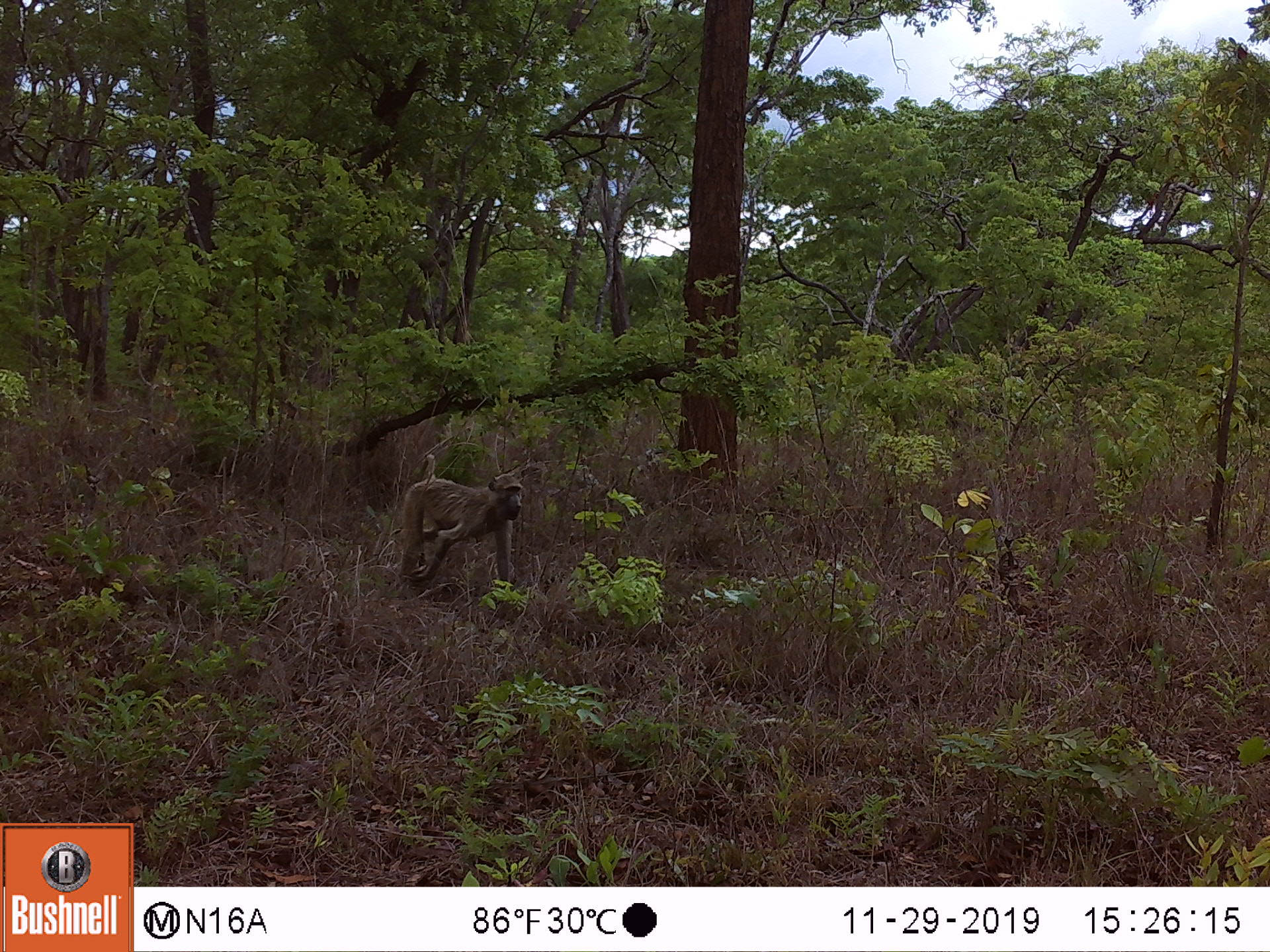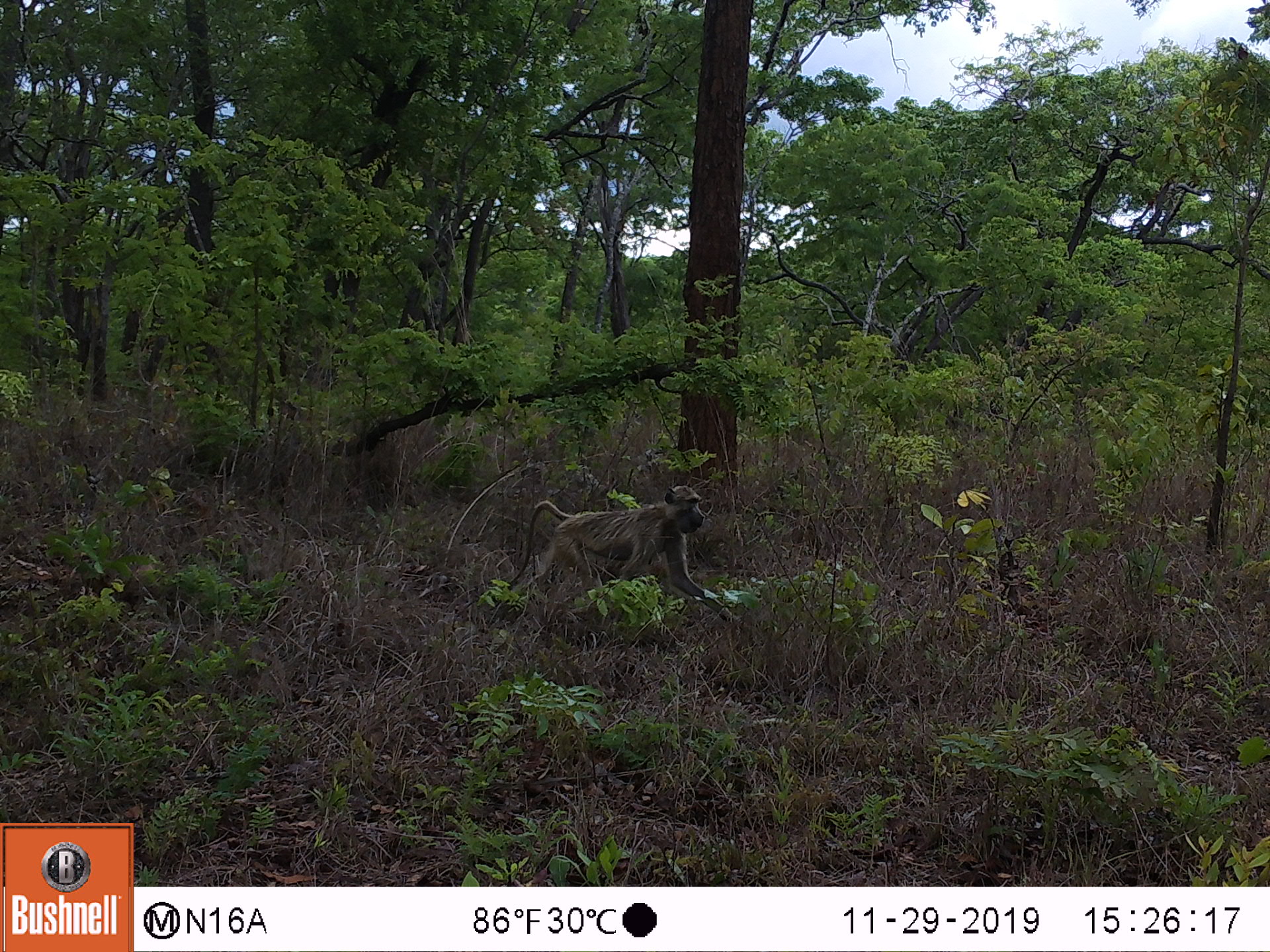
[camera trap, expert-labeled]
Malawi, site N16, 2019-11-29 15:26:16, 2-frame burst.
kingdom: Animalia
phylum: Chordata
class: Mammalia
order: Primates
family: Cercopithecidae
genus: Papio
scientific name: Papio cynocephalus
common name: yellow baboon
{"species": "yellow baboon (Papio cynocephalus)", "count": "1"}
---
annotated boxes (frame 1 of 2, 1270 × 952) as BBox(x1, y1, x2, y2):
yellow baboon: BBox(400, 451, 525, 587)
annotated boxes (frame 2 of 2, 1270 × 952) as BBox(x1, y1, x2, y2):
yellow baboon: BBox(505, 482, 742, 627)